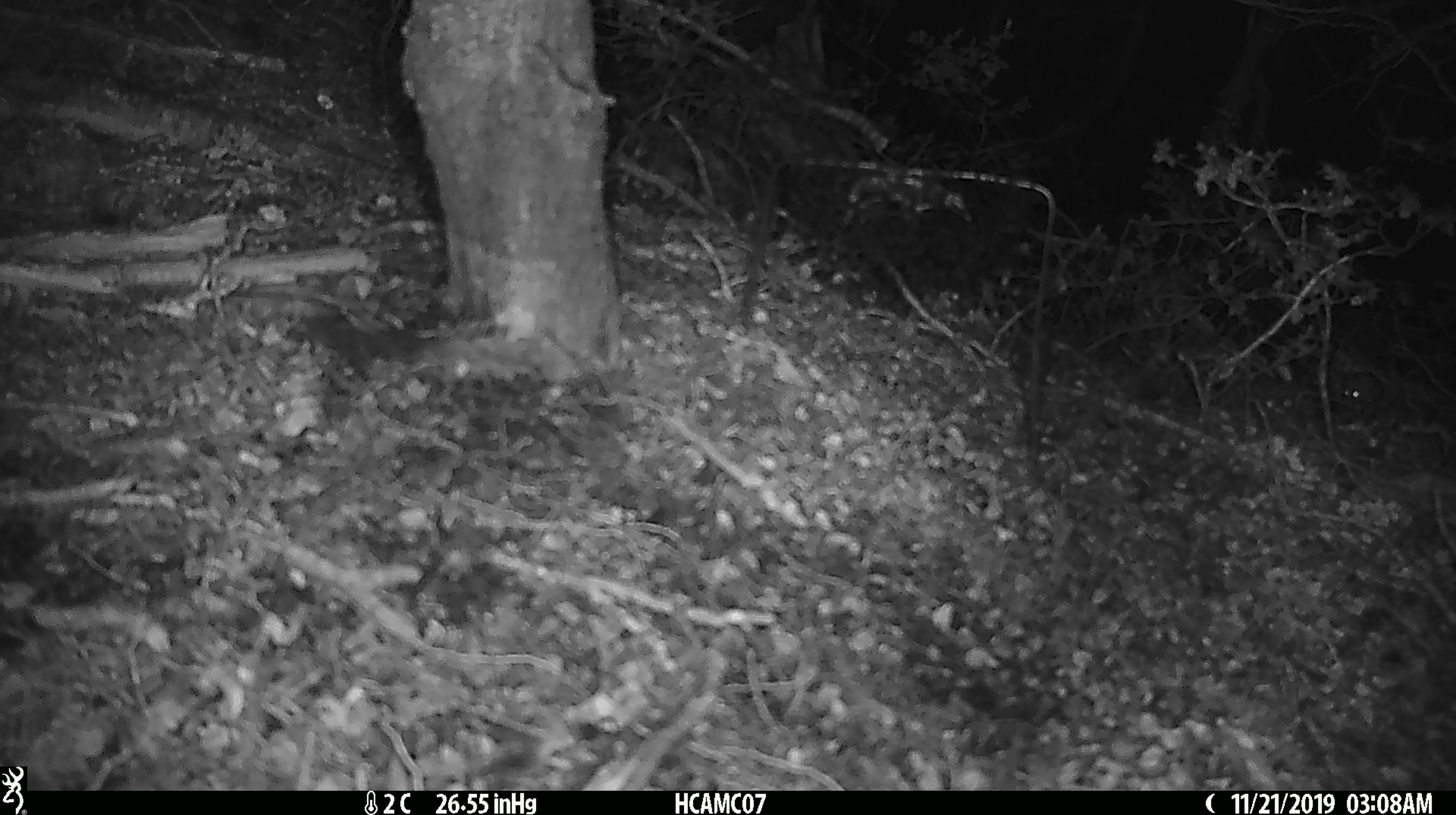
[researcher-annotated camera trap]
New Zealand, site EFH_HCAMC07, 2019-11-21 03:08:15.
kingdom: Animalia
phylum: Chordata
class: Mammalia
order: Rodentia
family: Muridae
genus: Mus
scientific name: Mus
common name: mouse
Mouse (Mus).